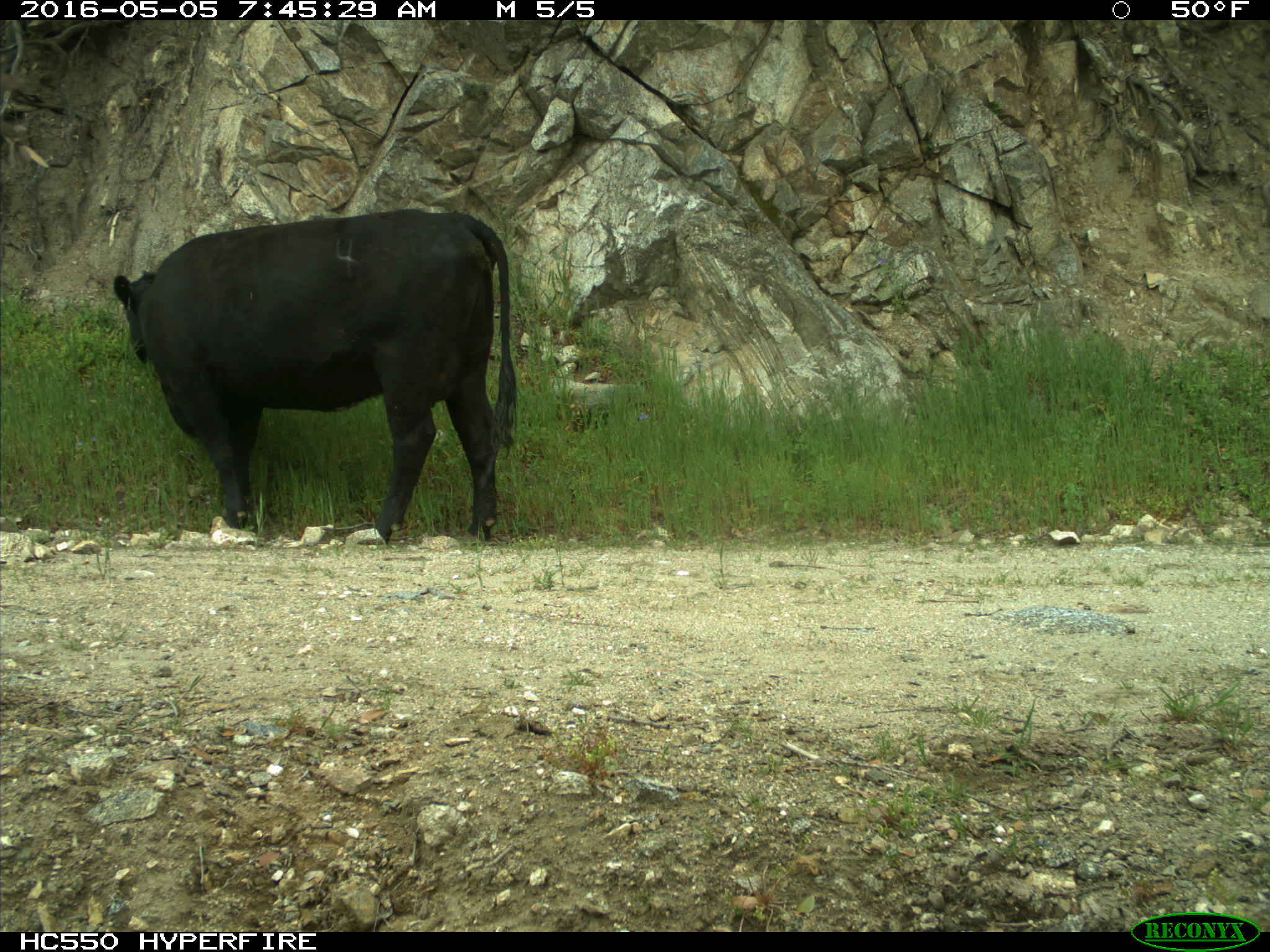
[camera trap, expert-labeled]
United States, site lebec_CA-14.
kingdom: Animalia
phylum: Chordata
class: Mammalia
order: Artiodactyla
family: Bovidae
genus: Bos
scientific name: Bos taurus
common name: domestic cow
Bos taurus (domestic cow).